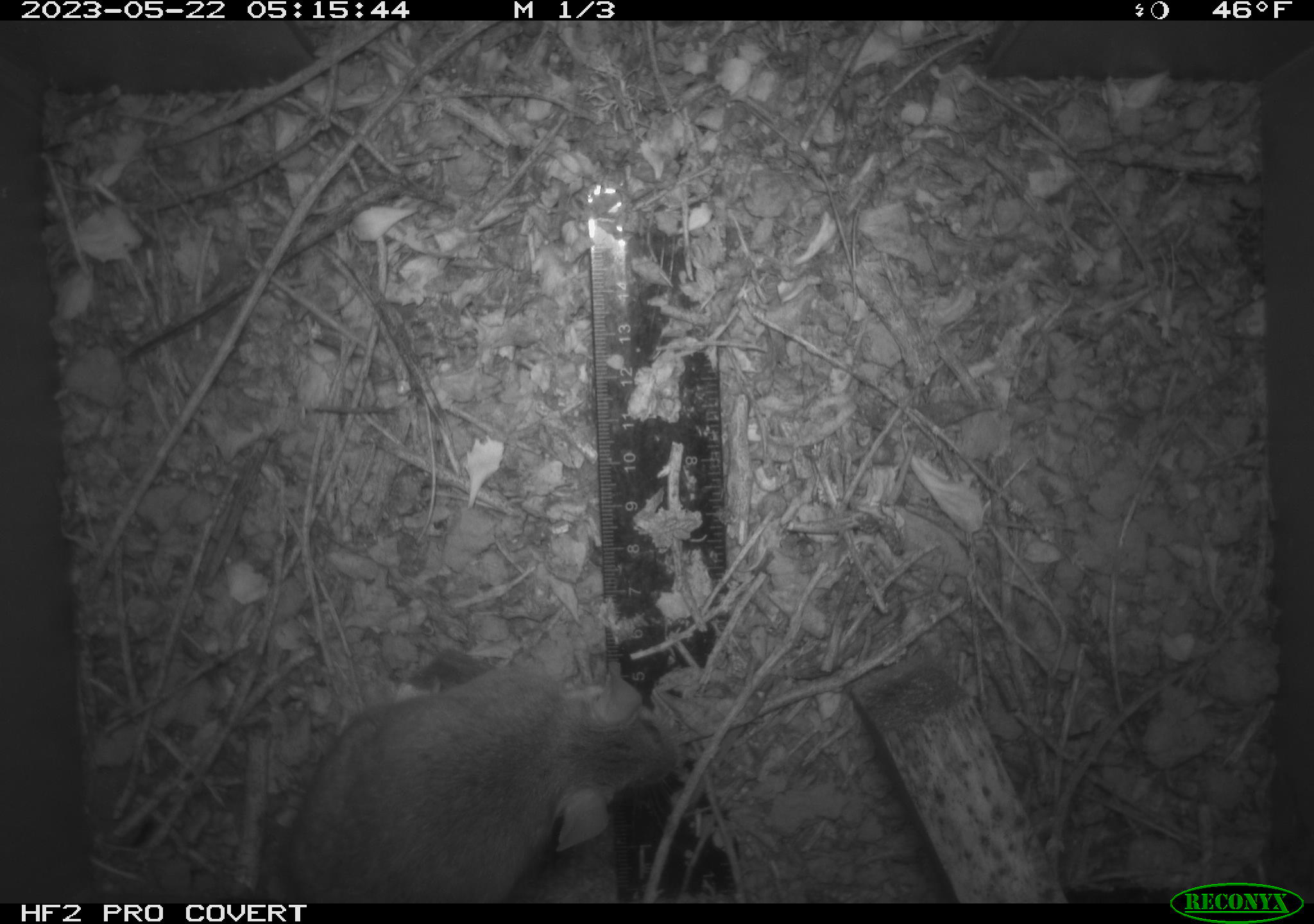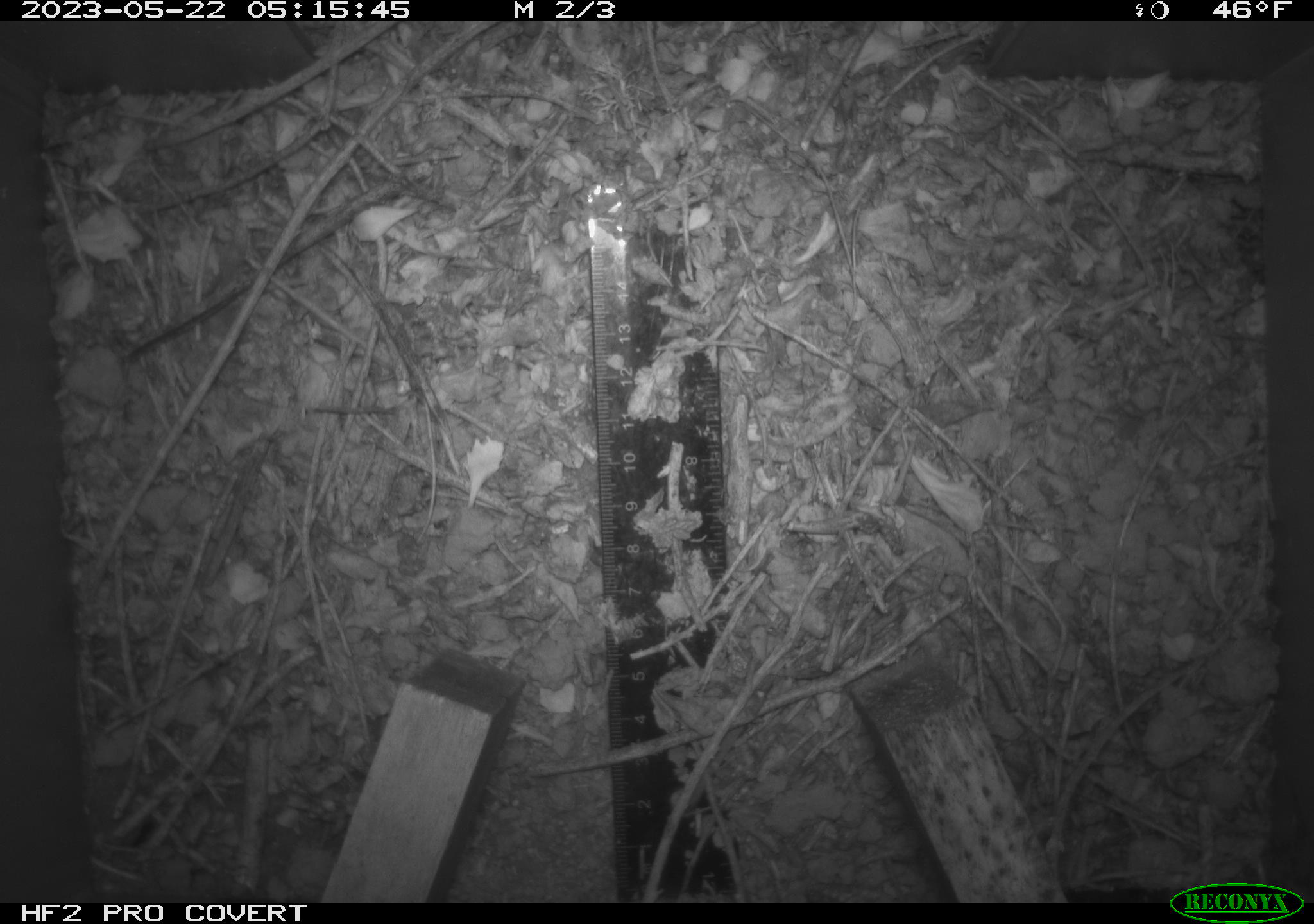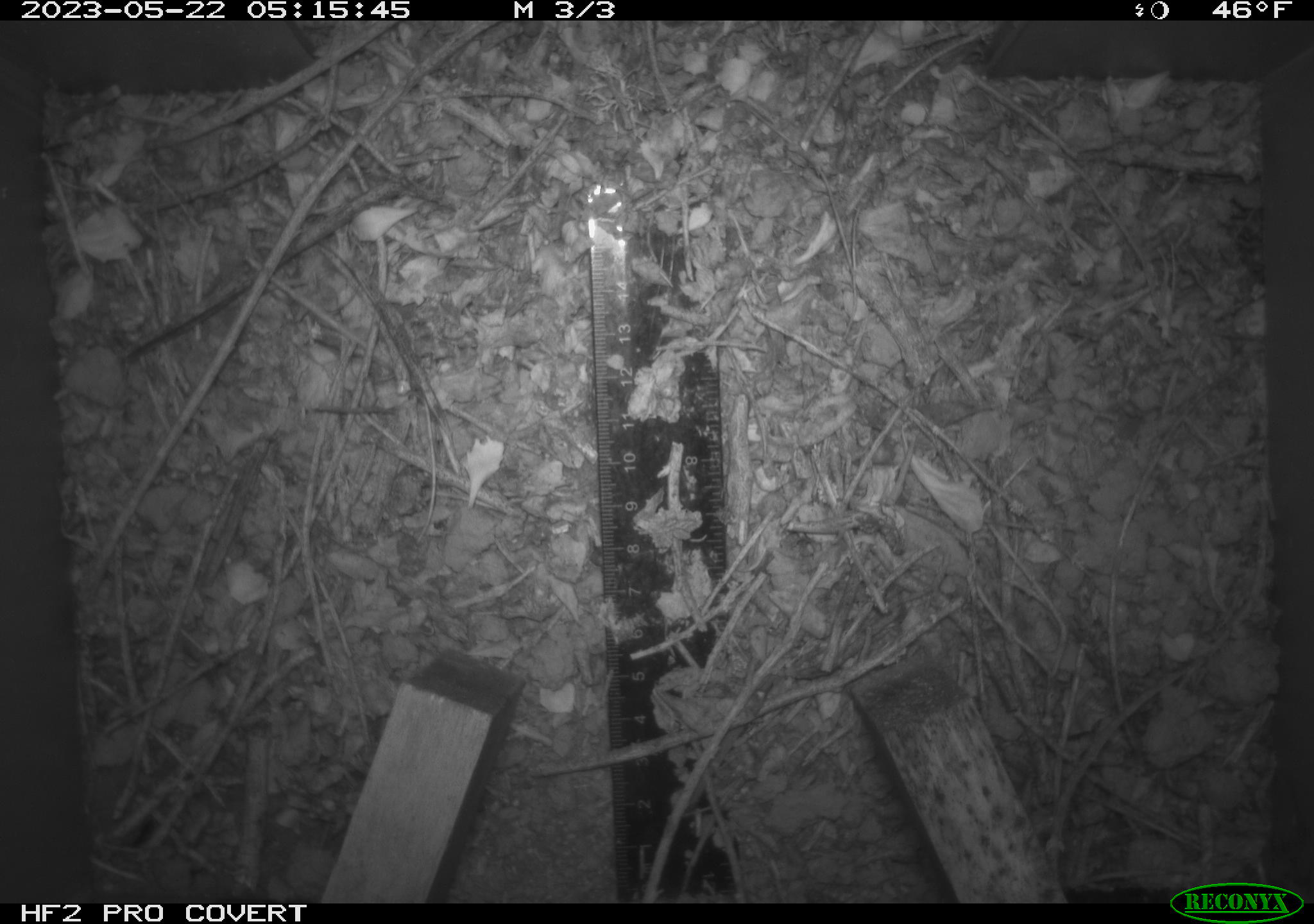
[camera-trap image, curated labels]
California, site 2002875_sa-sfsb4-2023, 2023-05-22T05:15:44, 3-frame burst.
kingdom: Animalia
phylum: Chordata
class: Mammalia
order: Rodentia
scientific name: Rodentia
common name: mouse species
Mouse species (Rodentia).